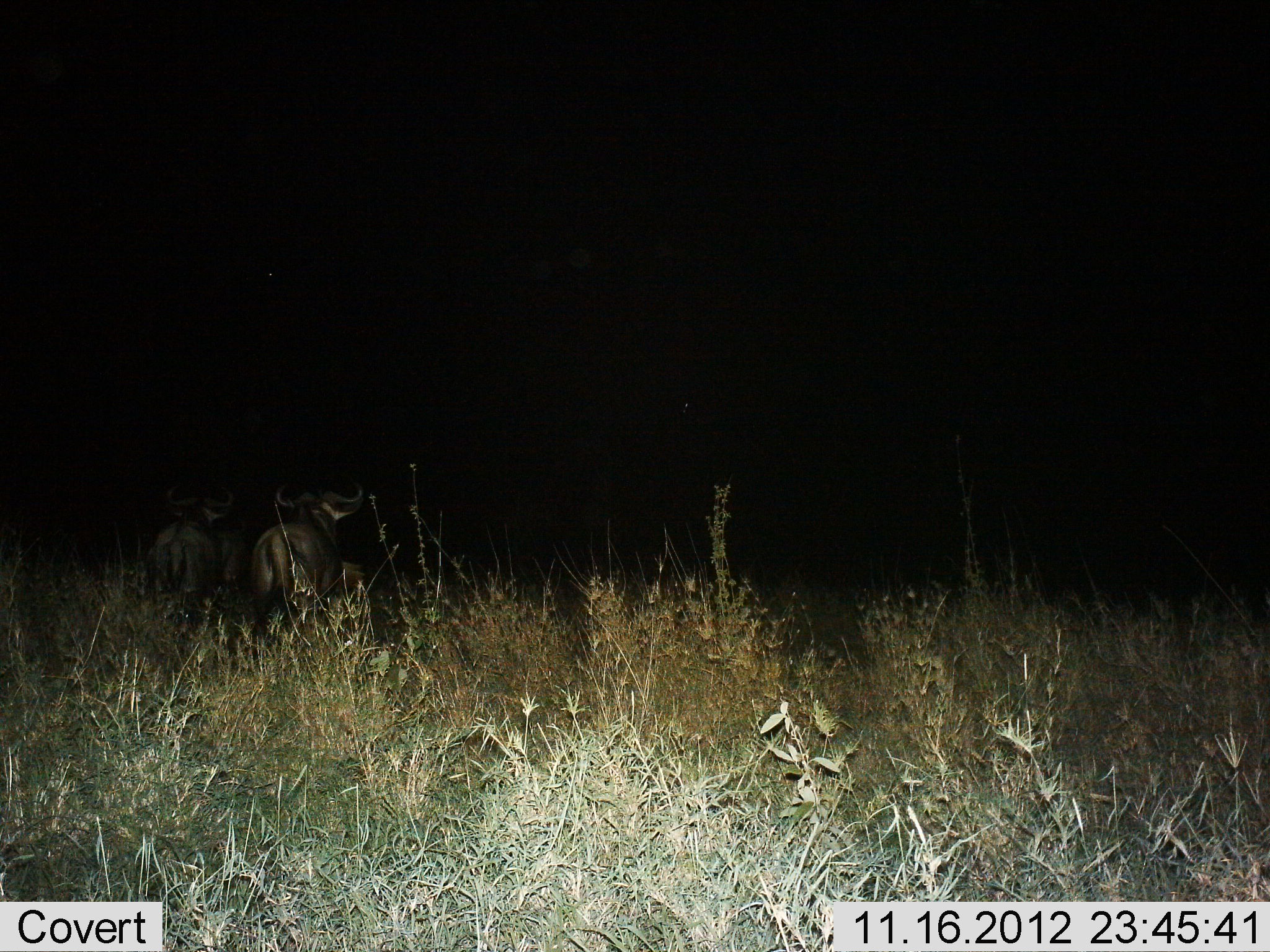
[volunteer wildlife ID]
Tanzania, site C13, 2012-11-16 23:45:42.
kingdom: Animalia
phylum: Chordata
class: Mammalia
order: Artiodactyla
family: Bovidae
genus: Connochaetes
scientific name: Connochaetes taurinus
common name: blue wildebeest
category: wildebeest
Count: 3.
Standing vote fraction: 80%.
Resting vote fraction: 0%.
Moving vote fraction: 20%.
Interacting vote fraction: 0%.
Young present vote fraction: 0%.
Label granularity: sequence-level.